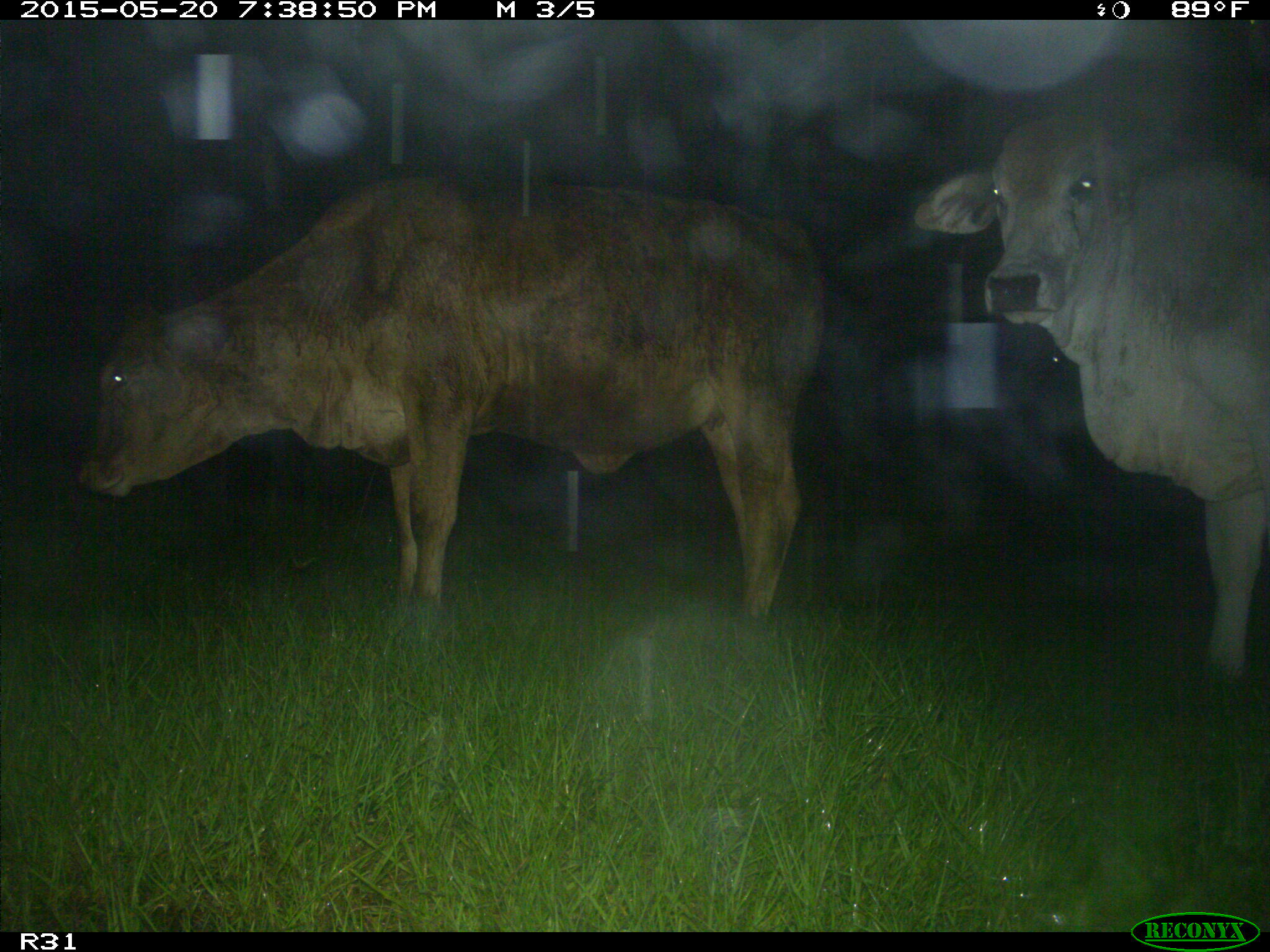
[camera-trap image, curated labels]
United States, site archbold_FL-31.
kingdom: Animalia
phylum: Chordata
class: Mammalia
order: Artiodactyla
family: Bovidae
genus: Bos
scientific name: Bos taurus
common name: domestic cow